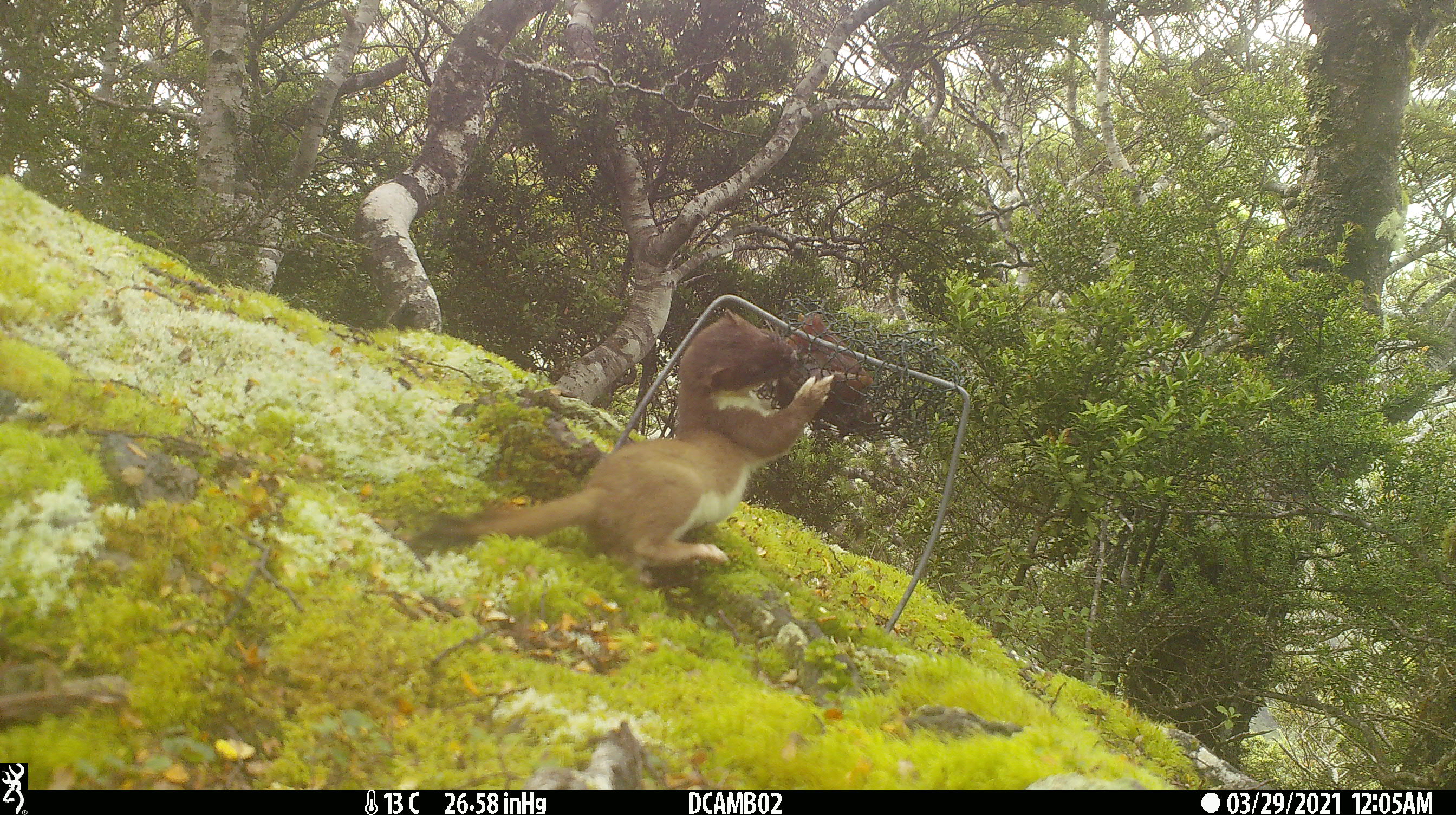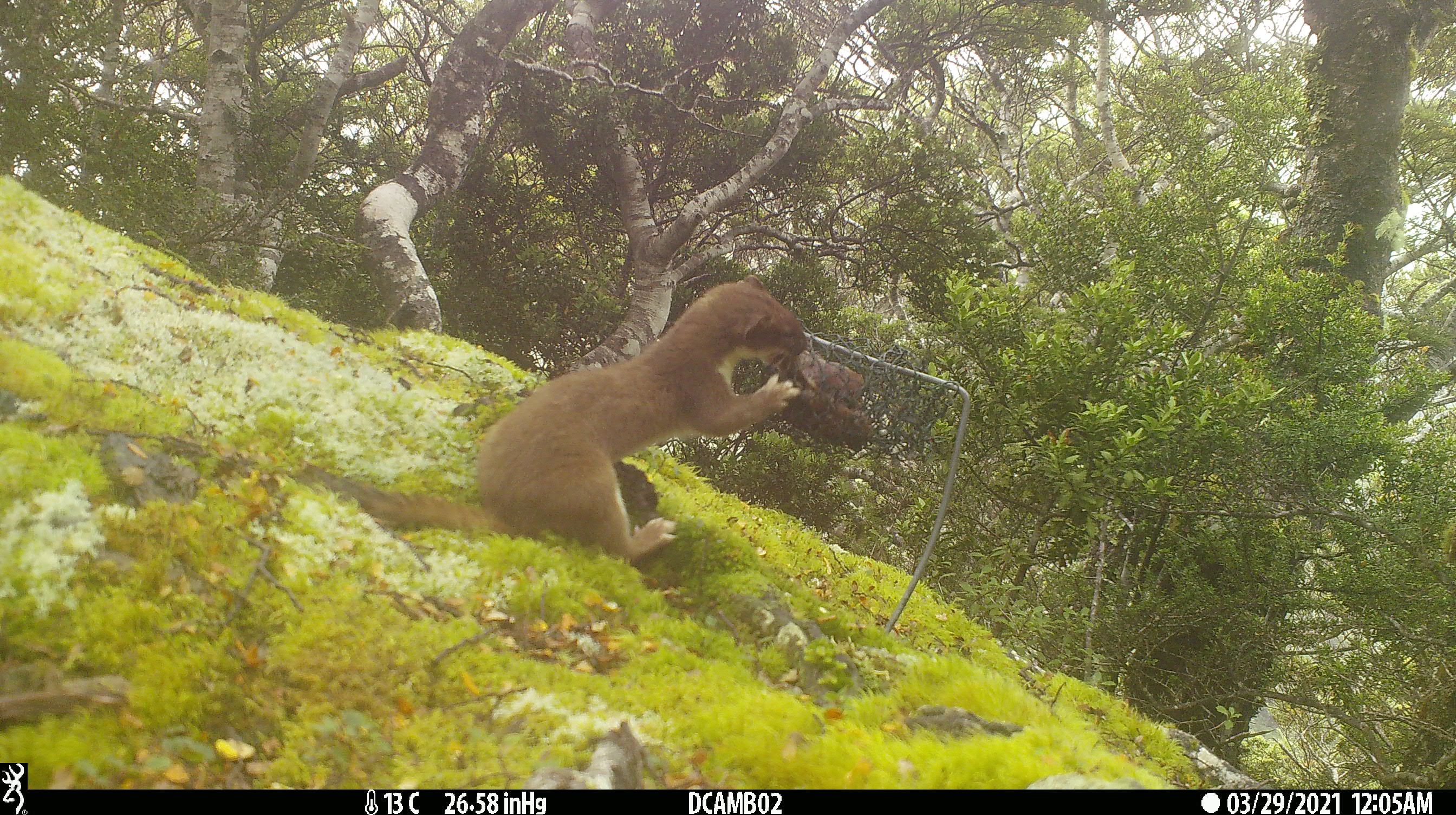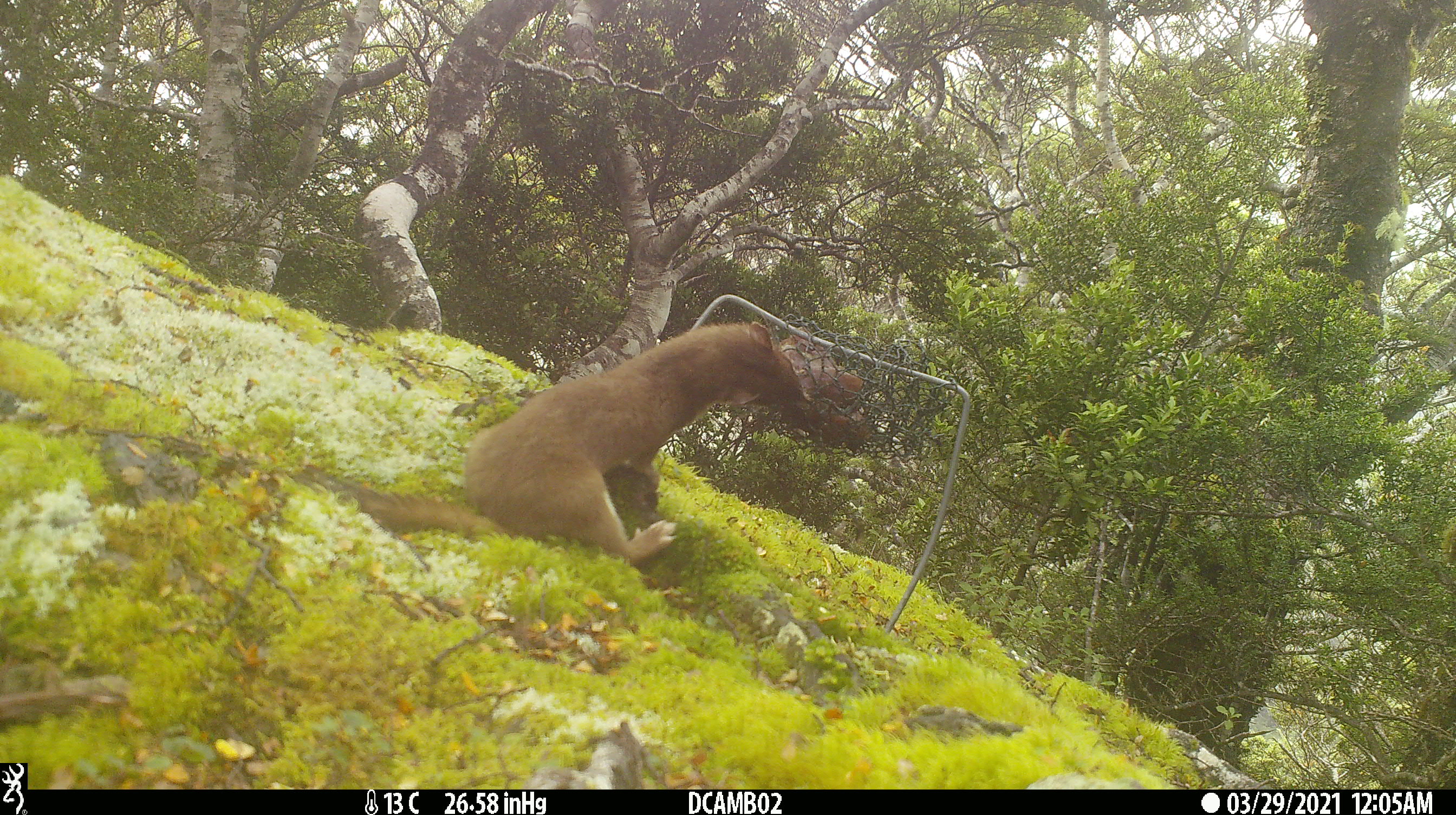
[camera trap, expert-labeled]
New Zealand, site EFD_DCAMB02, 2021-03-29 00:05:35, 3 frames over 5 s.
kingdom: Animalia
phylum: Chordata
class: Mammalia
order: Carnivora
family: Mustelidae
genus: Mustela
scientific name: Mustela erminea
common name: stoat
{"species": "stoat (Mustela erminea)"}